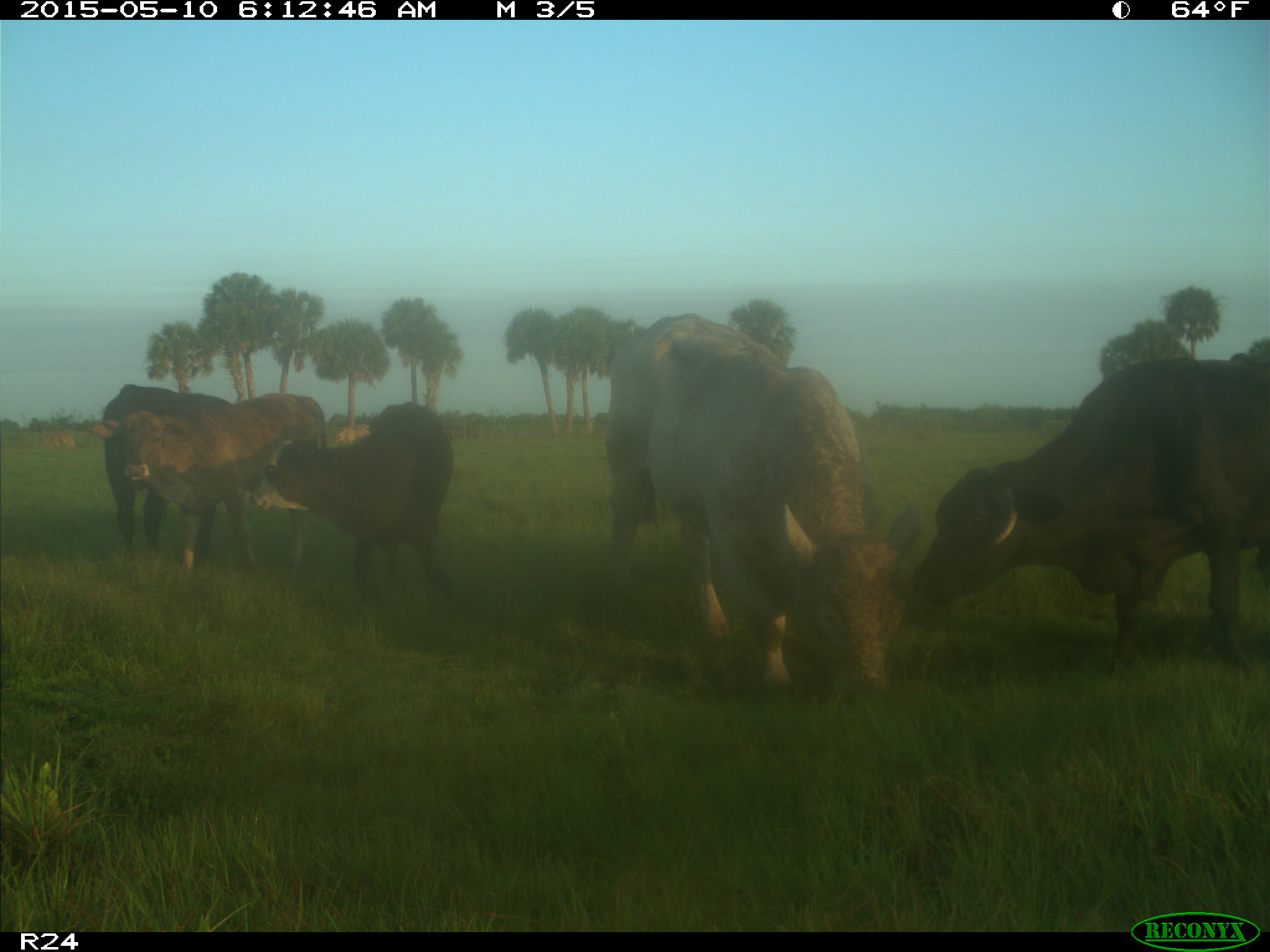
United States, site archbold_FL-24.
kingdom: Animalia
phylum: Chordata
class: Mammalia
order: Artiodactyla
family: Bovidae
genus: Bos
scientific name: Bos taurus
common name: domestic cow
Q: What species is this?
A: Bos taurus (domestic cow).